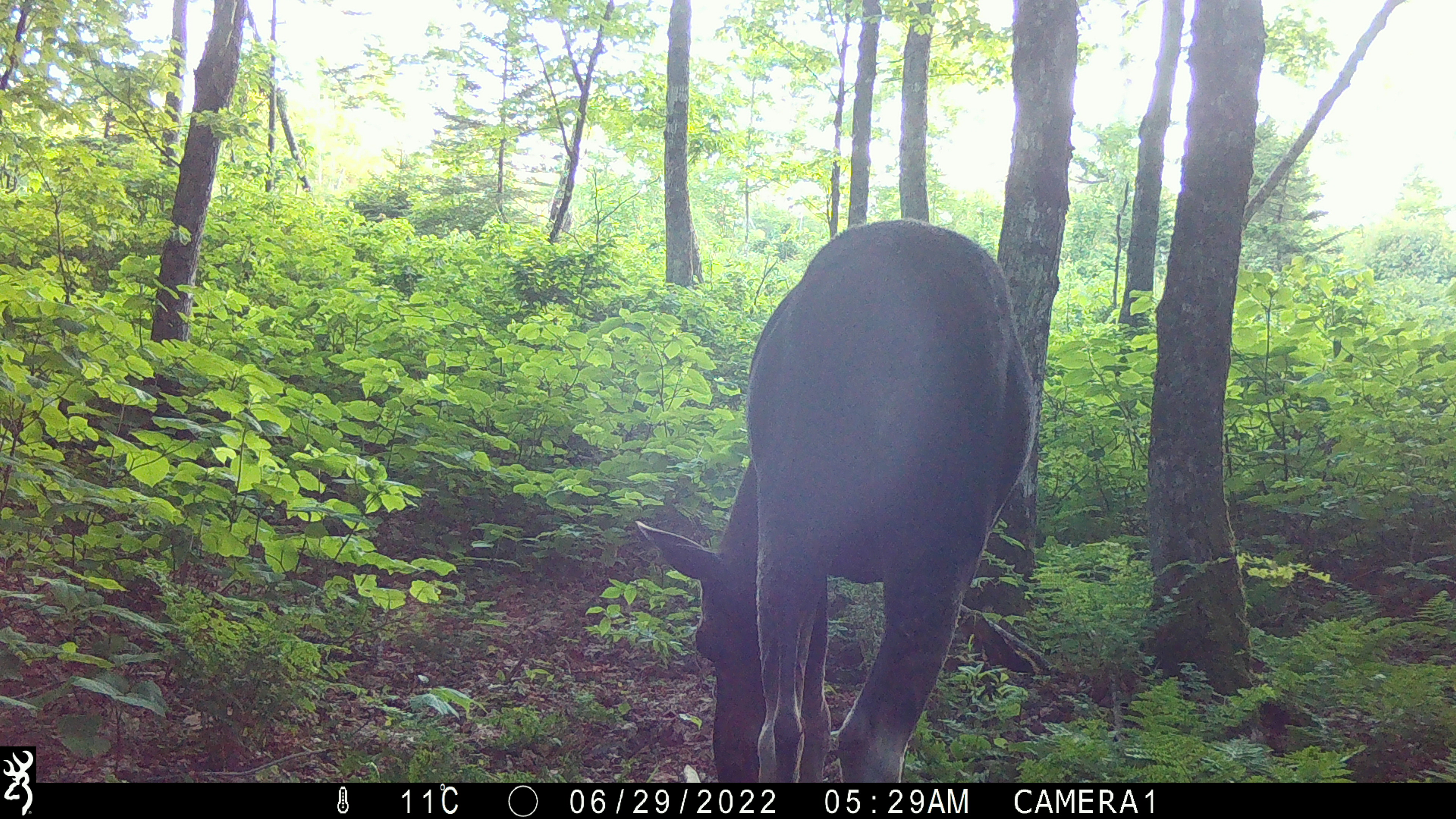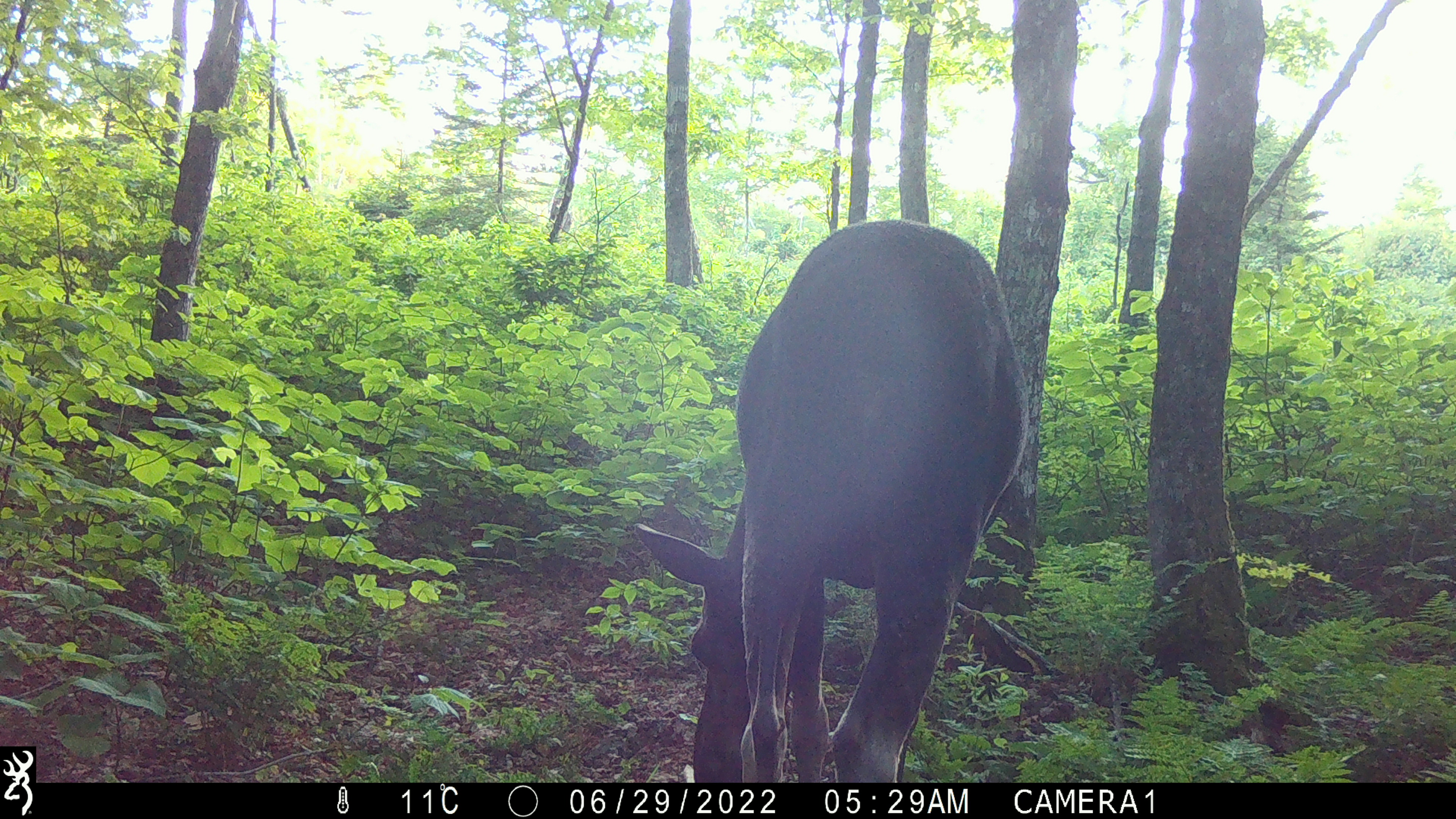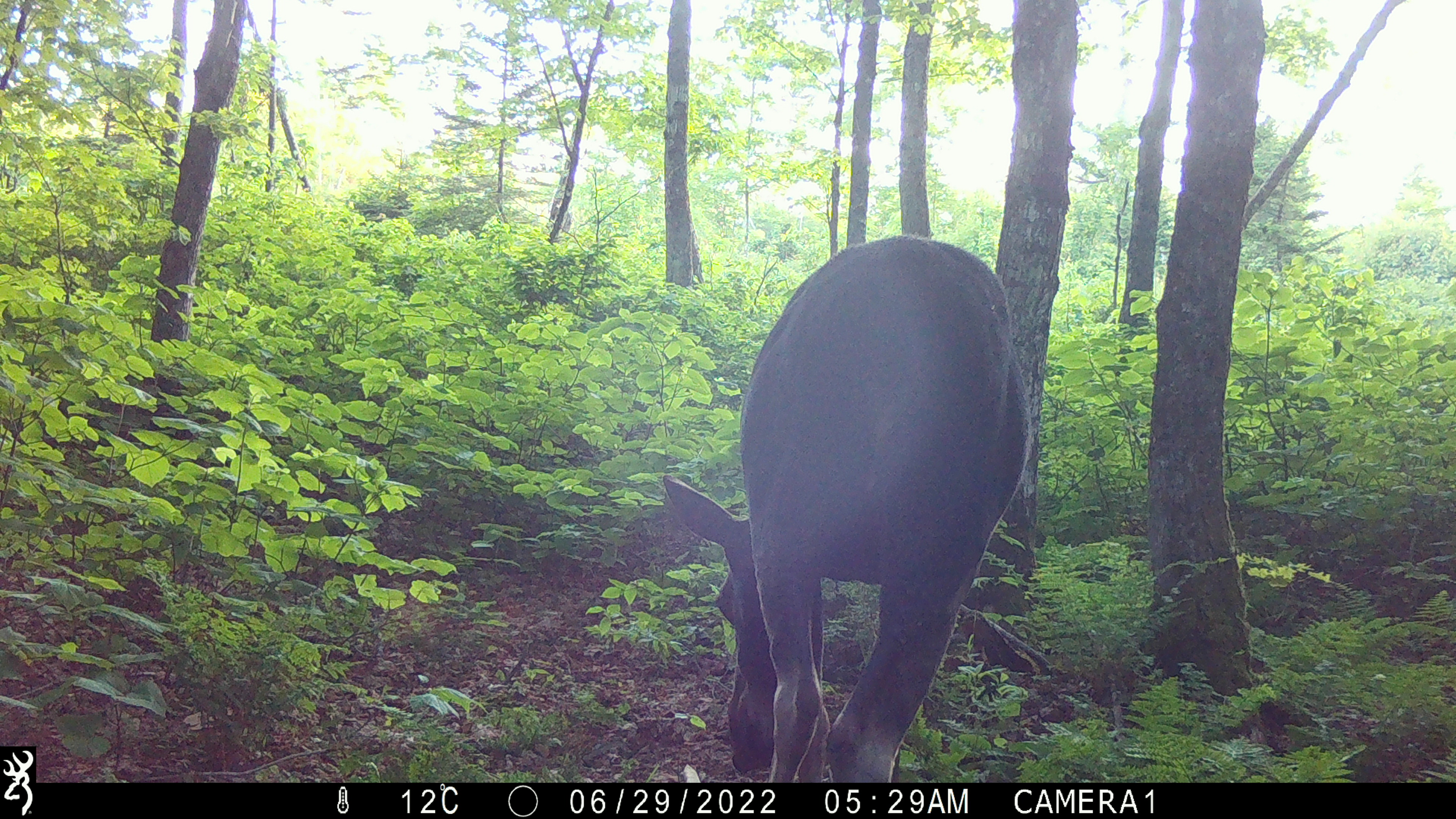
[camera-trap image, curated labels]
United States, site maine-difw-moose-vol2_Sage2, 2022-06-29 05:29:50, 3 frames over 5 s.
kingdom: Animalia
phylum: Chordata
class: Mammalia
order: Artiodactyla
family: Cervidae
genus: Alces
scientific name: Alces alces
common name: moose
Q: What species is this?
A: Moose (Alces alces).